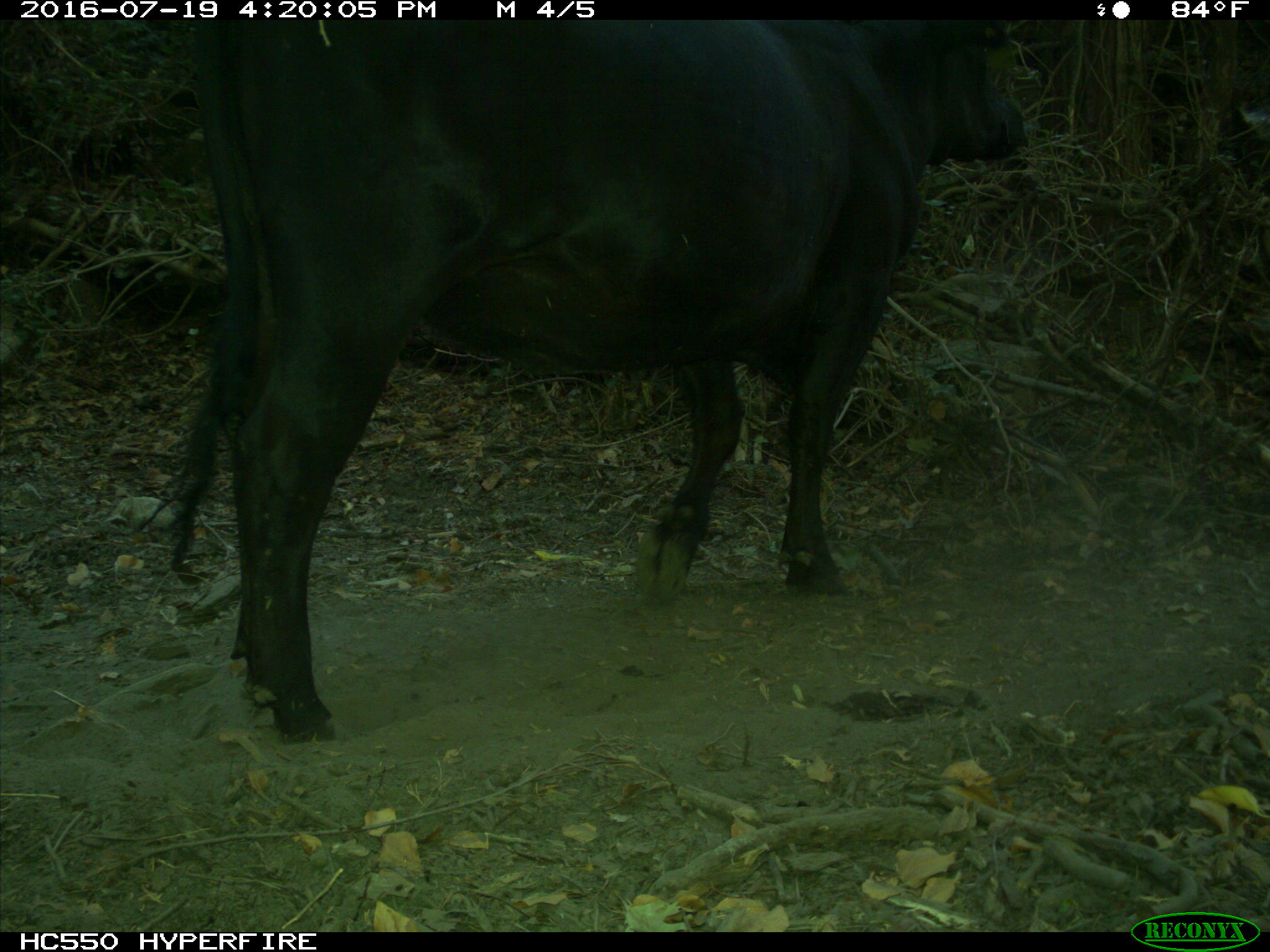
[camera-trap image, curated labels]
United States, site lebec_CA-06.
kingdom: Animalia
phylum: Chordata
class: Mammalia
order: Artiodactyla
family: Bovidae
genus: Bos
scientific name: Bos taurus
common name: domestic cow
Bos taurus (domestic cow).